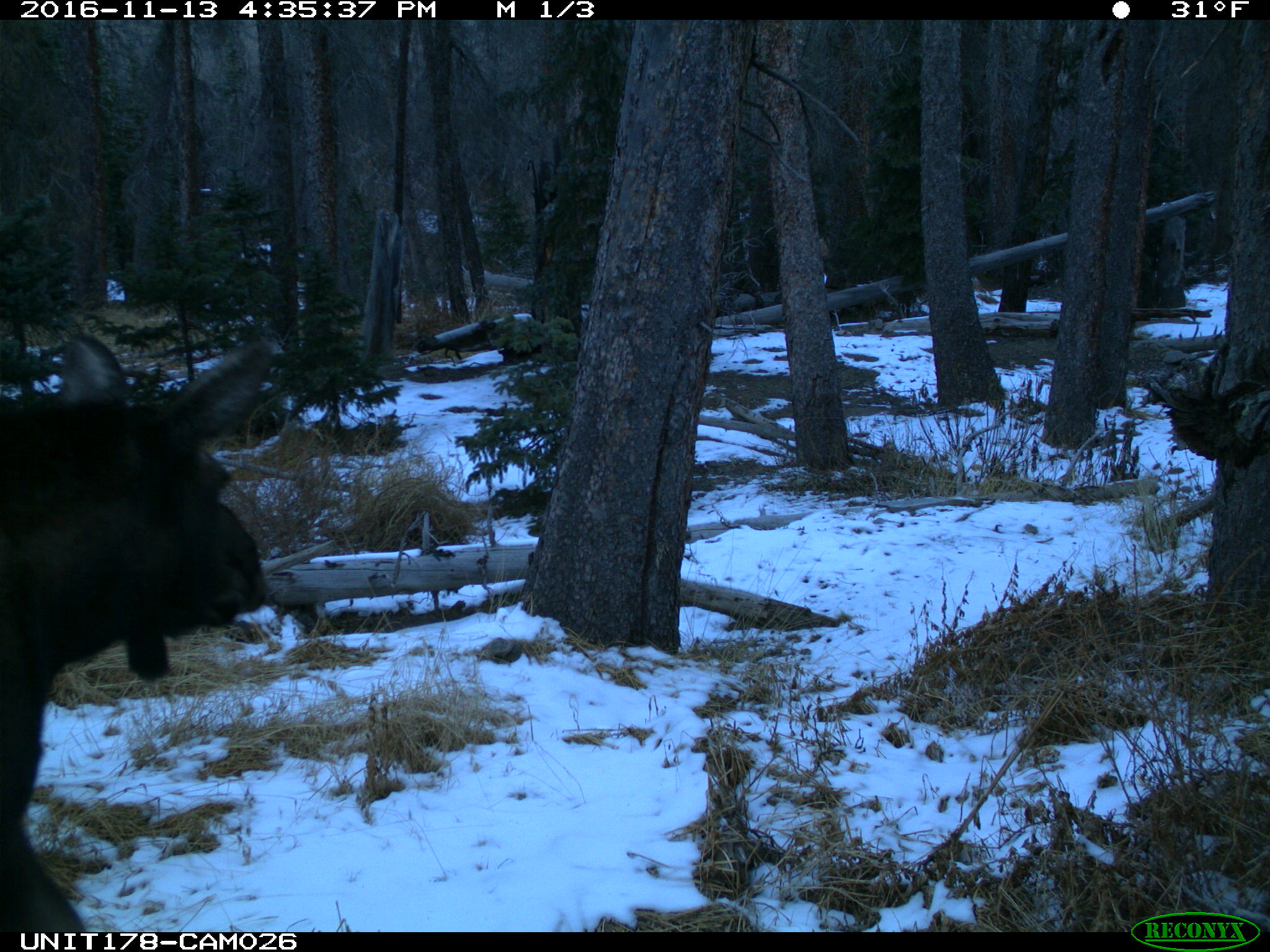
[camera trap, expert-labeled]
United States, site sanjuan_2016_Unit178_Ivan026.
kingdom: Animalia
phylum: Chordata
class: Mammalia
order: Artiodactyla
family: Cervidae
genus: Alces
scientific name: Alces alces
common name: moose